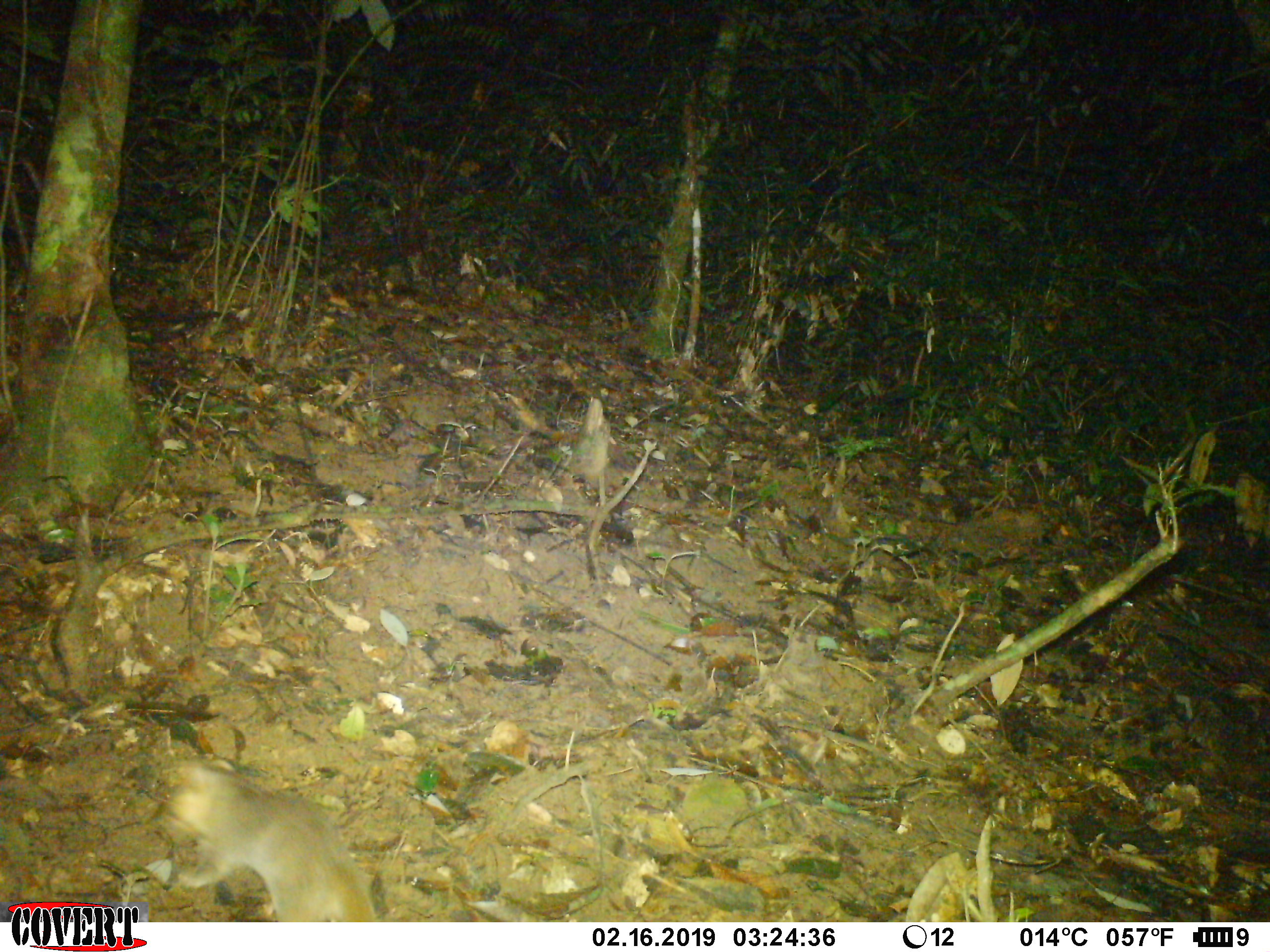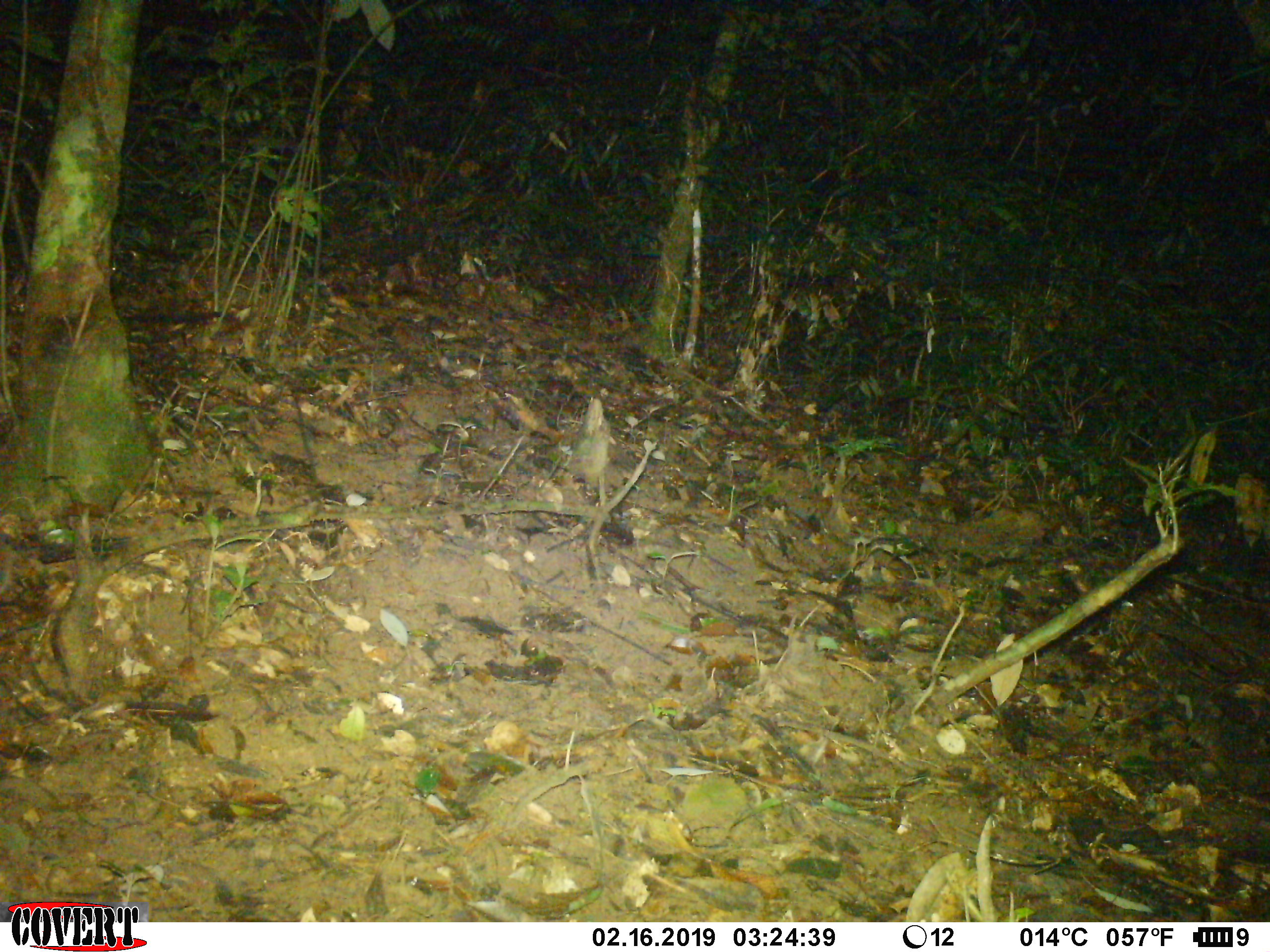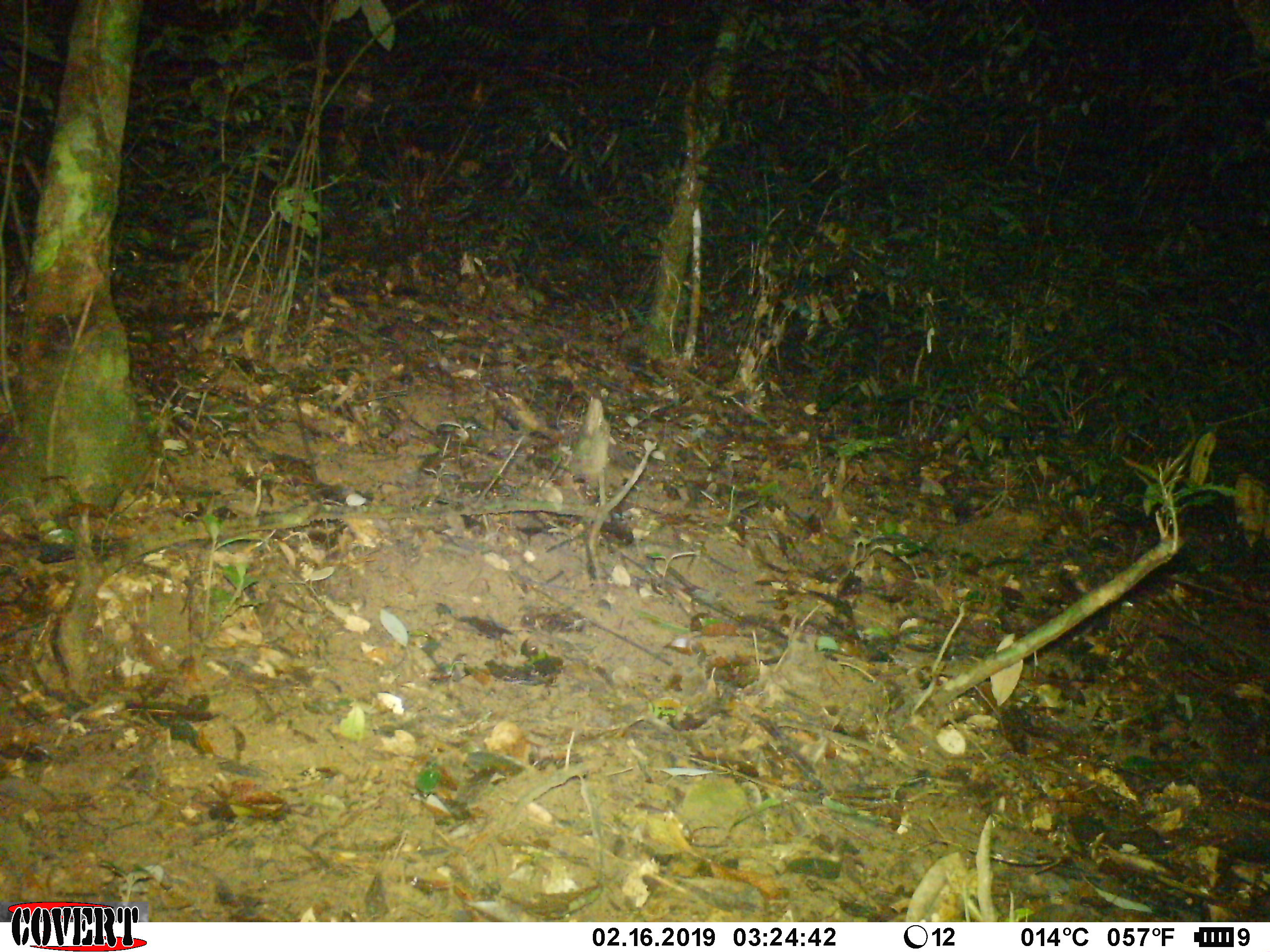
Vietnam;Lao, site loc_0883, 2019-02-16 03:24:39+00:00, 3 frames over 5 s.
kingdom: Animalia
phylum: Chordata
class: Mammalia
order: Carnivora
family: Mustelidae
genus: Melogale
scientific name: Melogale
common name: ferret badger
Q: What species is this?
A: Ferret badger (Melogale).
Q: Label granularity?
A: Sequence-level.